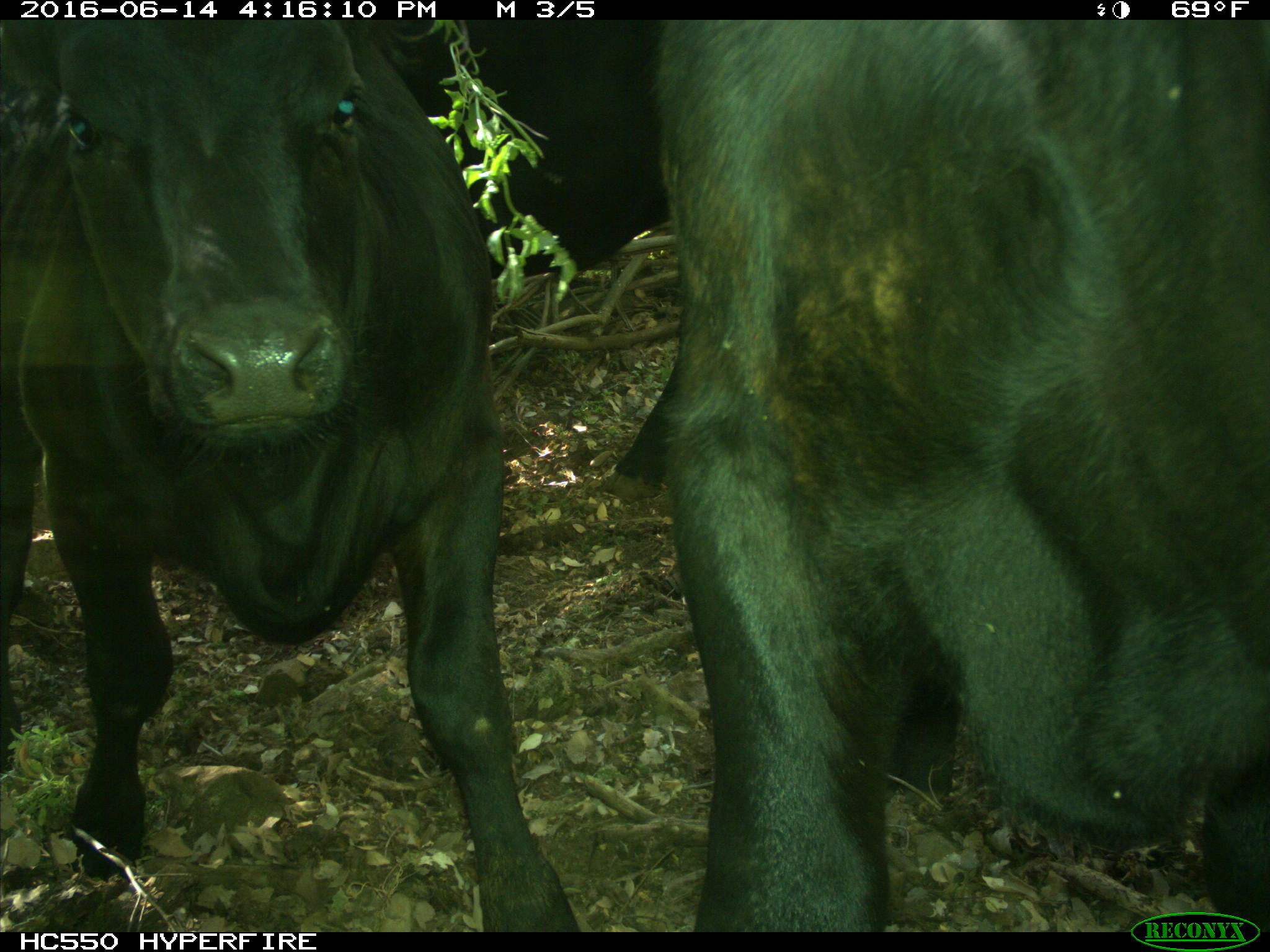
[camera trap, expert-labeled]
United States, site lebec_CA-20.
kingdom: Animalia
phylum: Chordata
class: Mammalia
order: Artiodactyla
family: Bovidae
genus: Bos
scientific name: Bos taurus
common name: domestic cow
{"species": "Bos taurus (domestic cow)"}